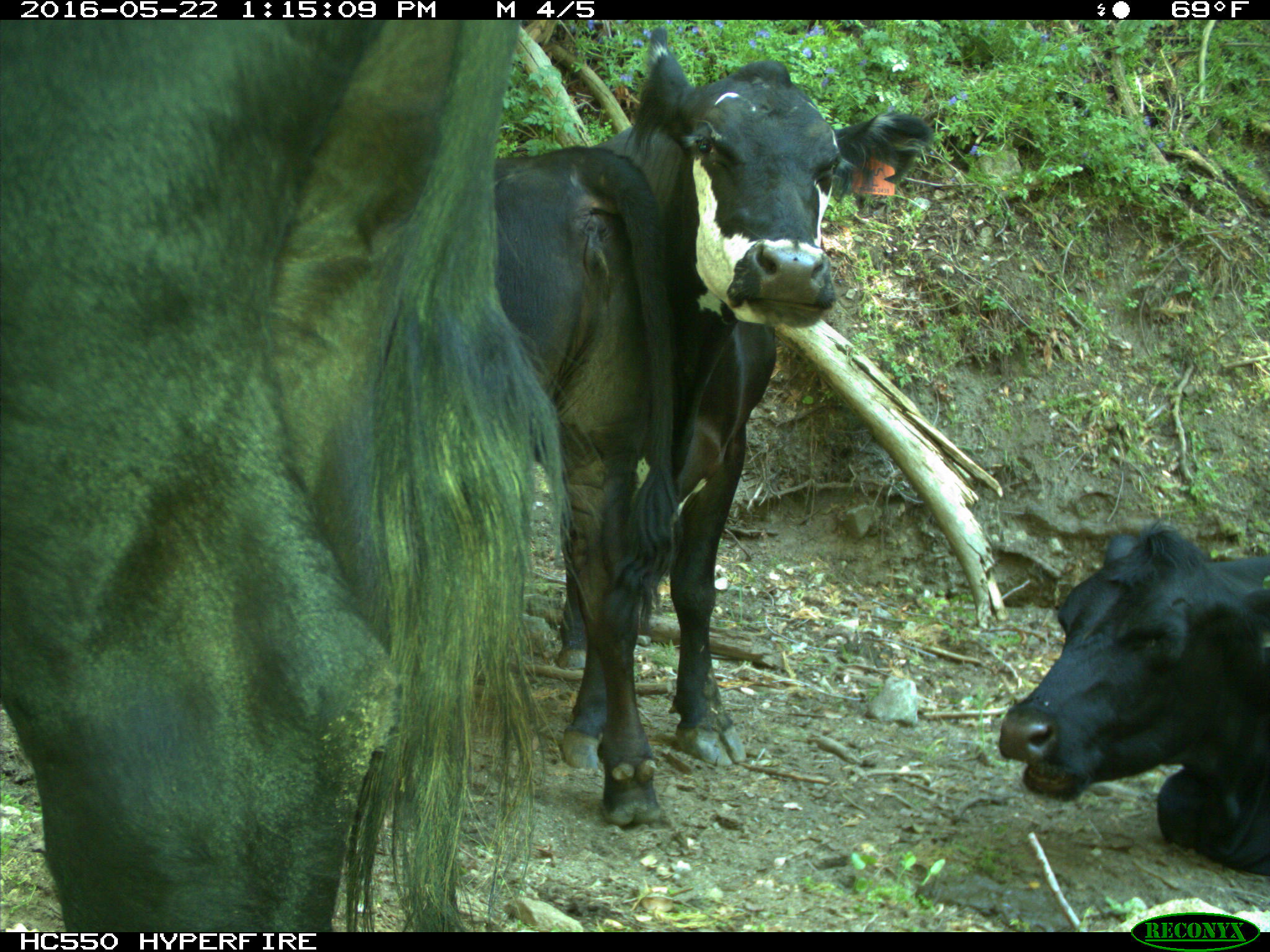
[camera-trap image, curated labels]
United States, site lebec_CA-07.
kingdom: Animalia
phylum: Chordata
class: Mammalia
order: Artiodactyla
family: Bovidae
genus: Bos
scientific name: Bos taurus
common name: domestic cow